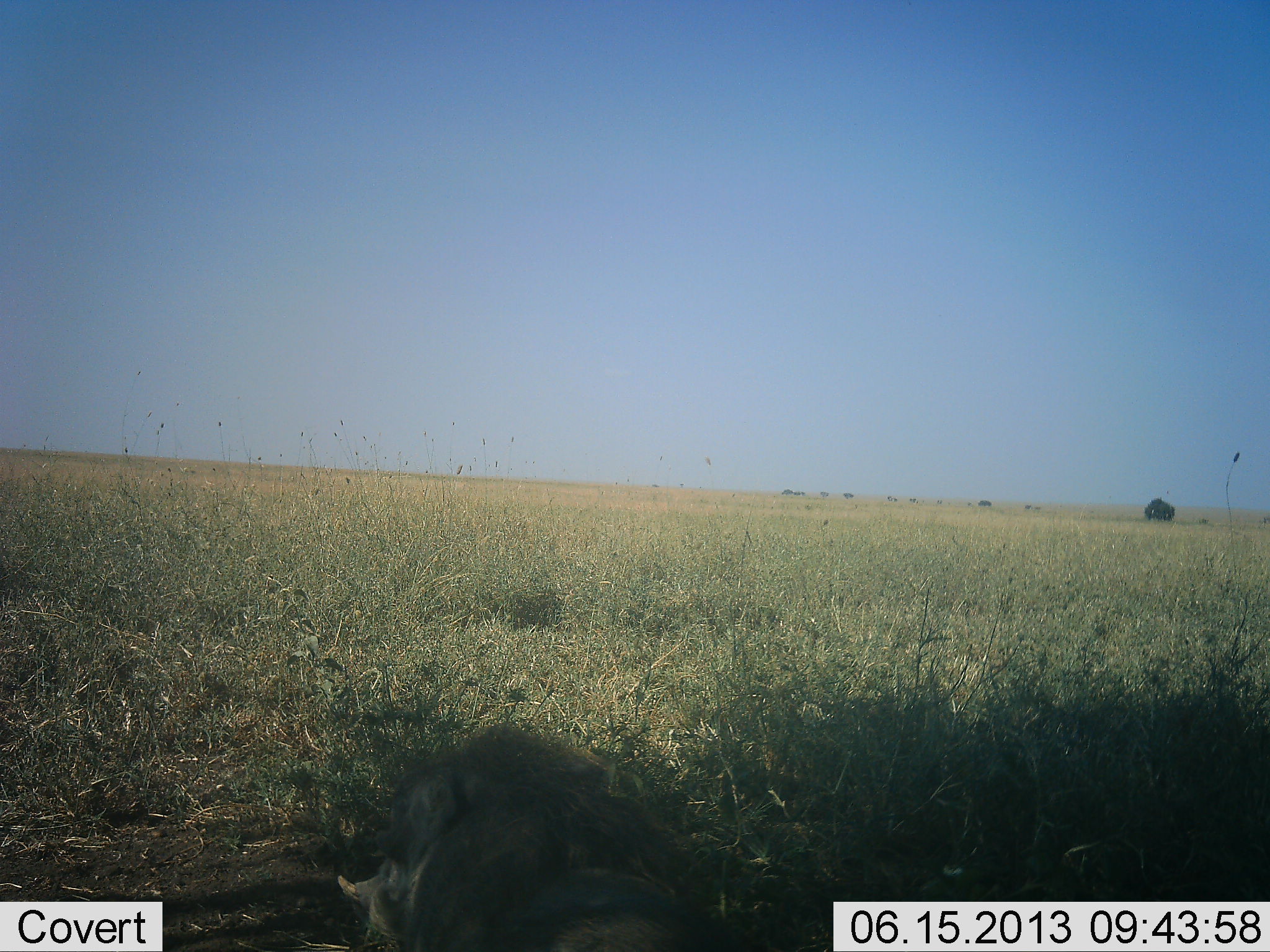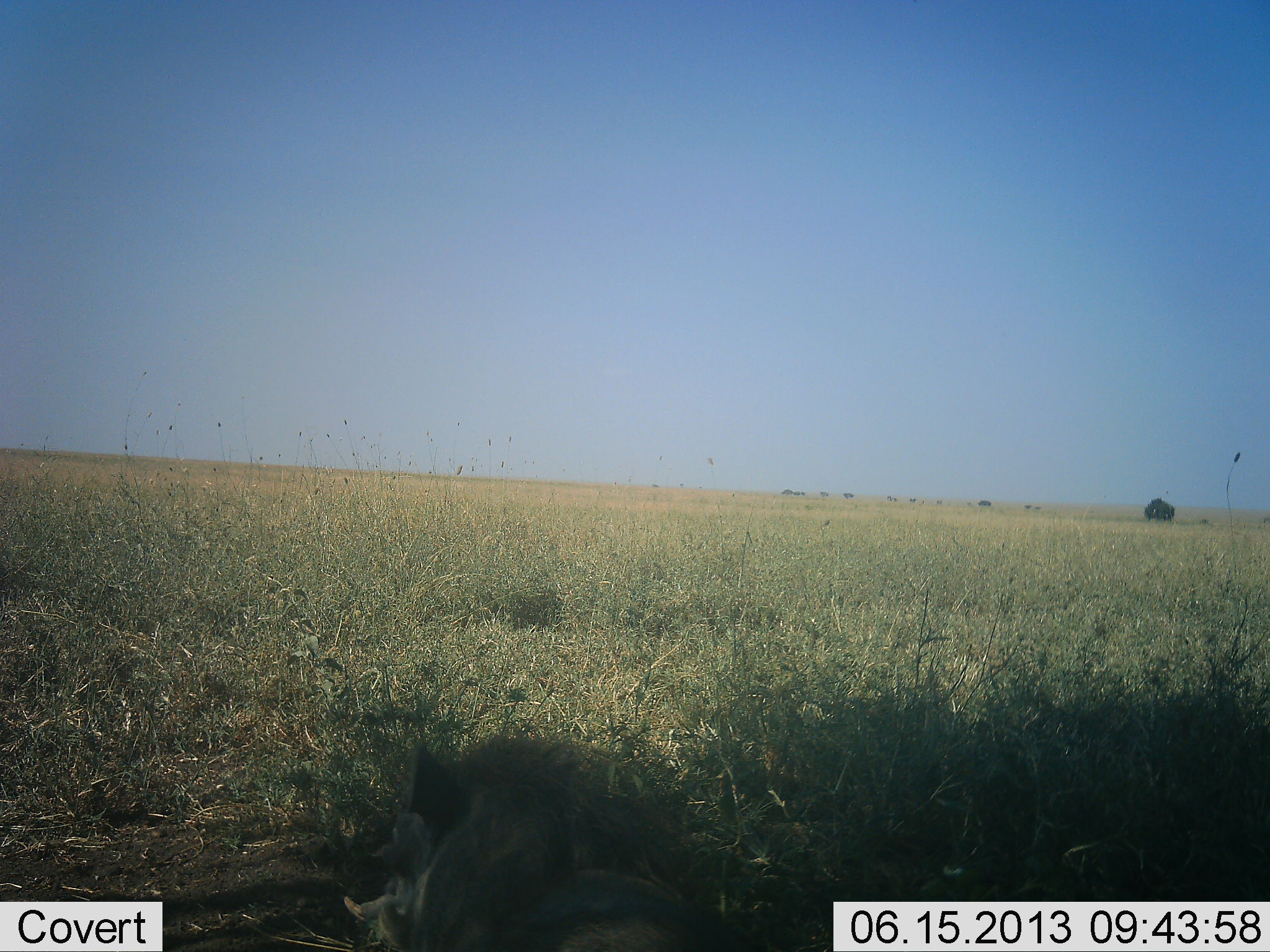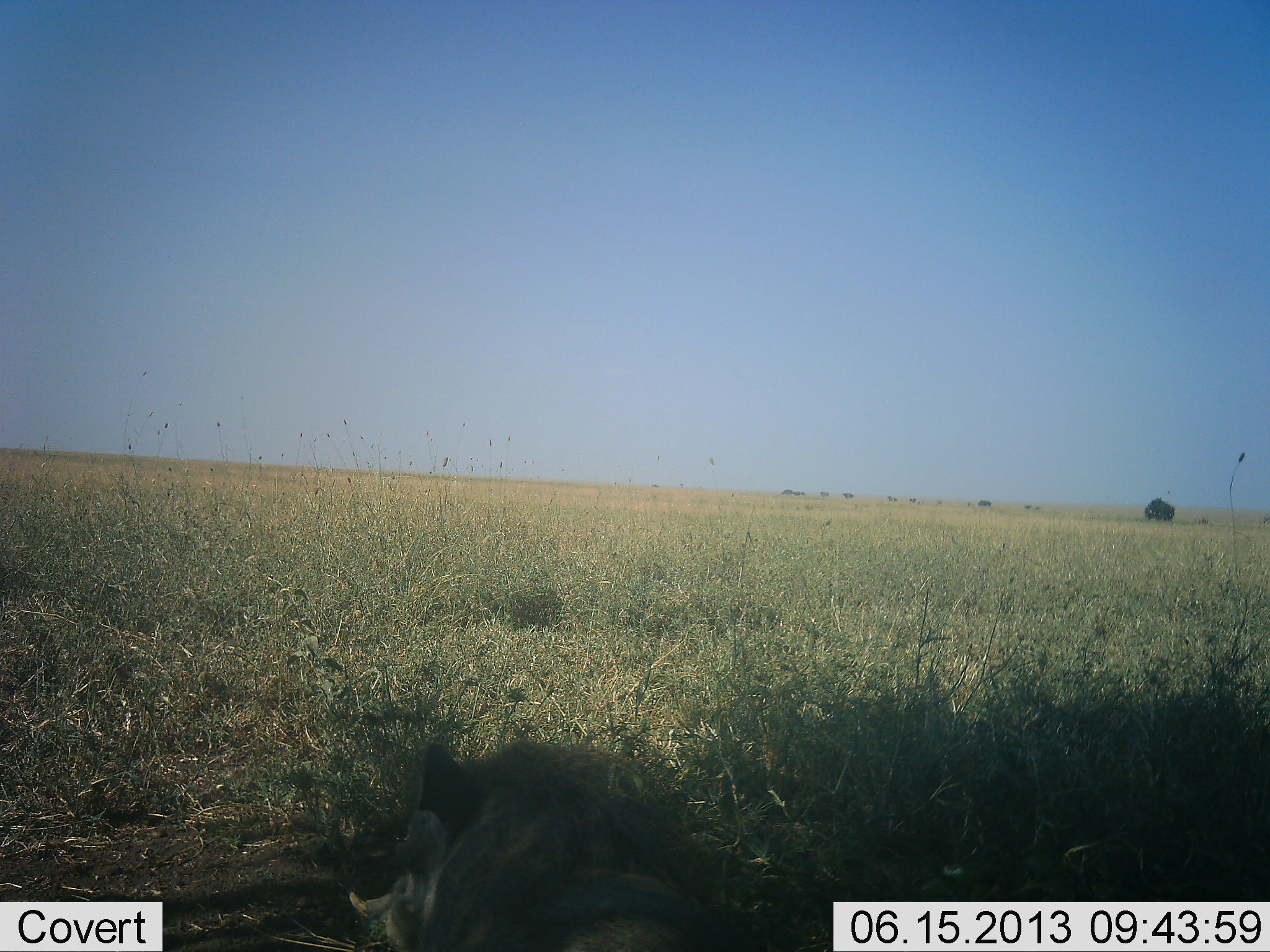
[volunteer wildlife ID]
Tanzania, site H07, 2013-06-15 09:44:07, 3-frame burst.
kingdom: Animalia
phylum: Chordata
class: Mammalia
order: Artiodactyla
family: Suidae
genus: Phacochoerus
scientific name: Phacochoerus africanus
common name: warthog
Warthog (Phacochoerus africanus), count 1. Behavior (volunteer vote fractions): standing 30%, resting 52%, moving 9%, interacting 0%. Young present (vote fraction): 0%. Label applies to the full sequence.